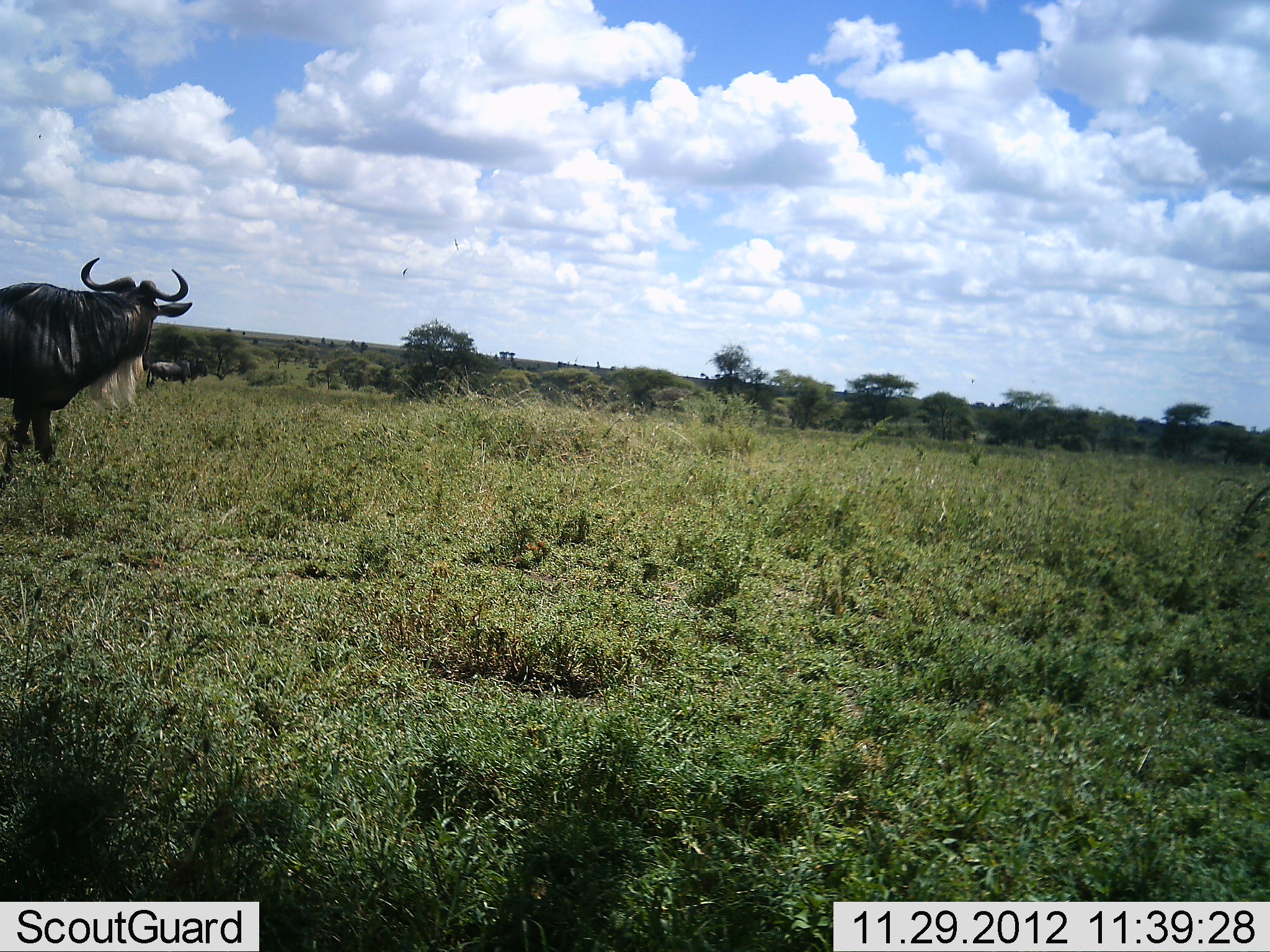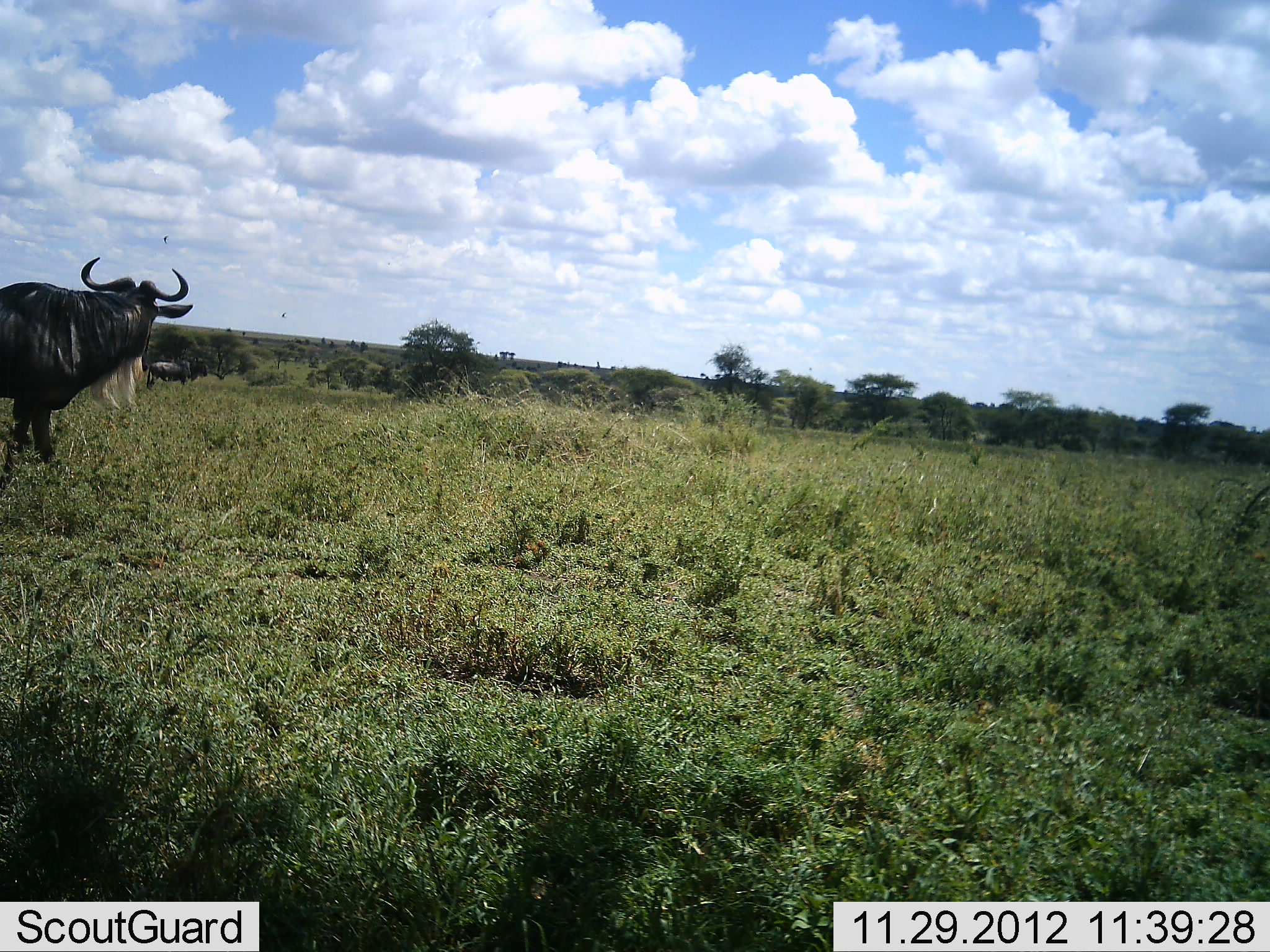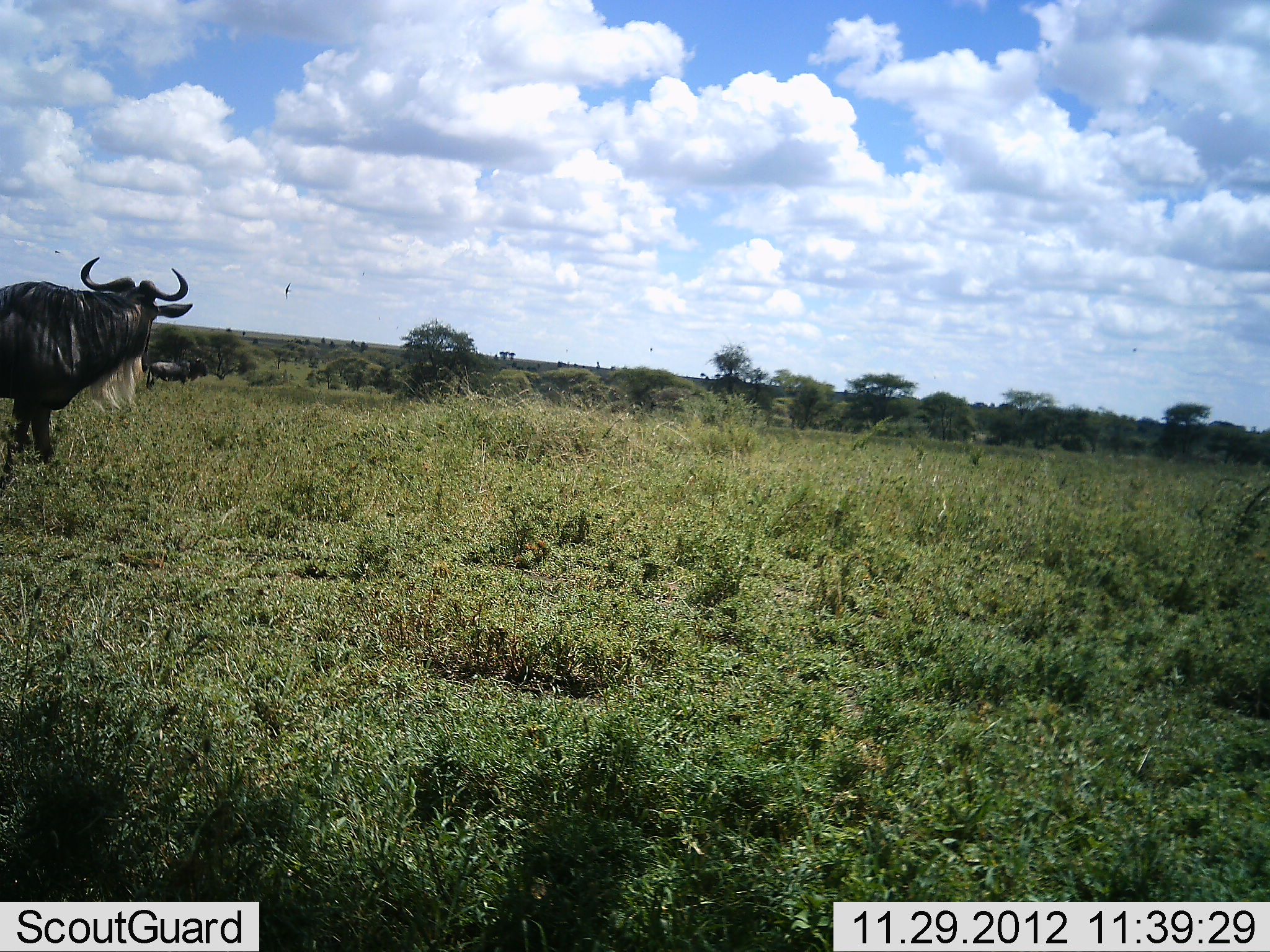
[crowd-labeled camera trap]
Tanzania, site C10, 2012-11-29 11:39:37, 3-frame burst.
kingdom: Animalia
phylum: Chordata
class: Mammalia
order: Artiodactyla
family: Bovidae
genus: Connochaetes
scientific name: Connochaetes taurinus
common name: blue wildebeest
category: wildebeest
Wildebeest (blue wildebeest) (Connochaetes taurinus), count 2. Behavior (volunteer vote fractions): standing 100%, resting 0%, moving 0%, interacting 0%. Young present (vote fraction): 0%. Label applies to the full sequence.